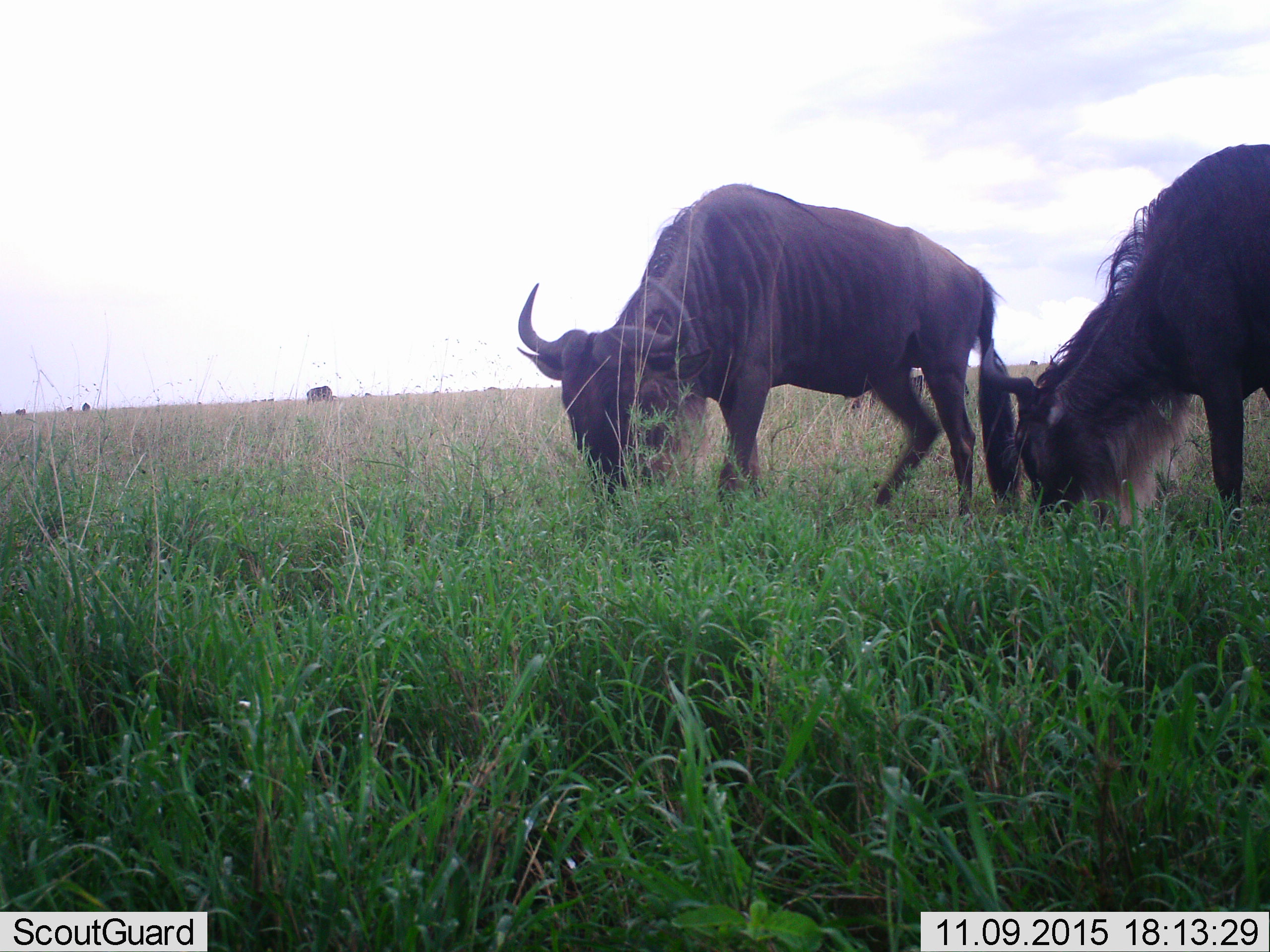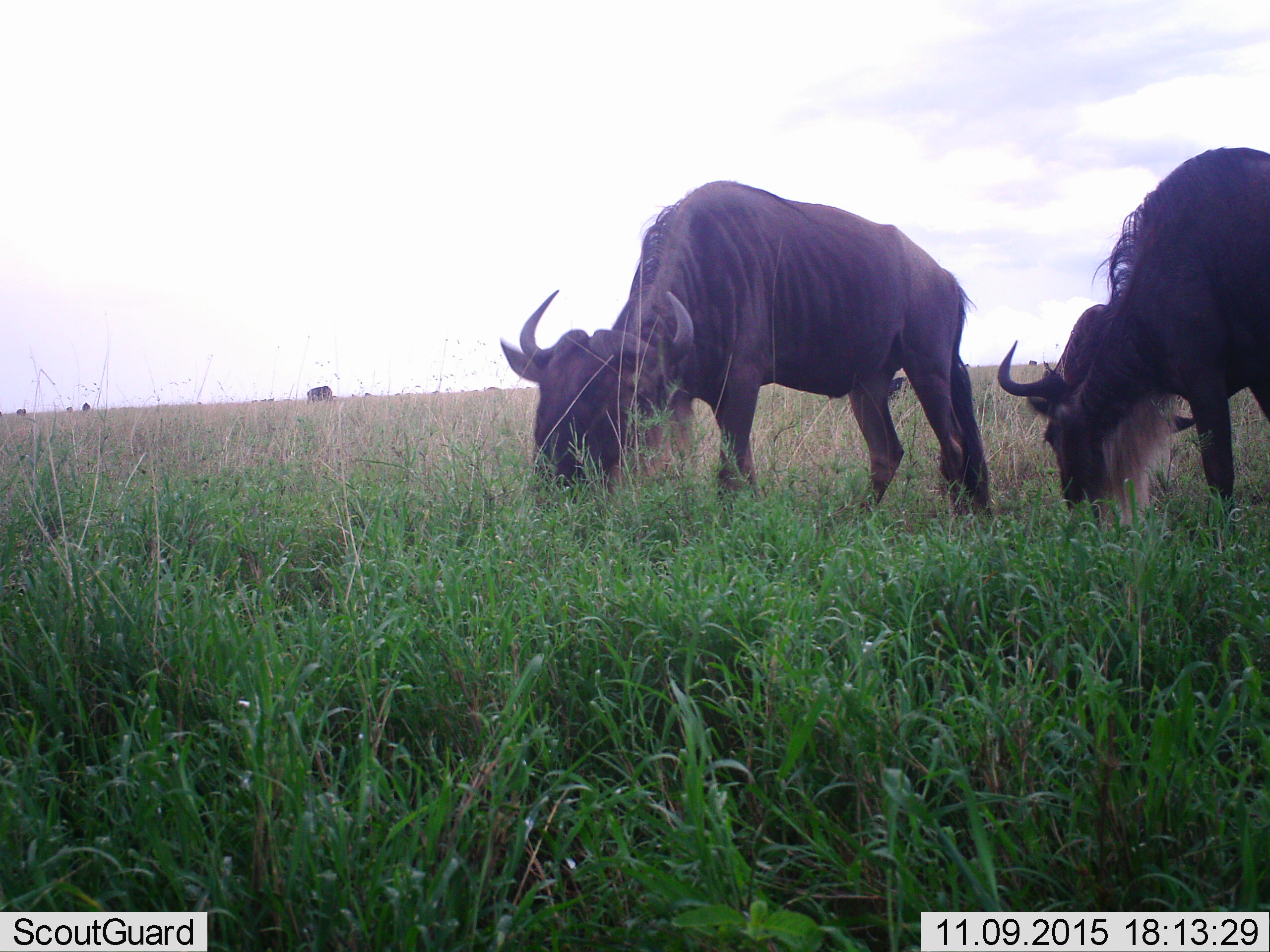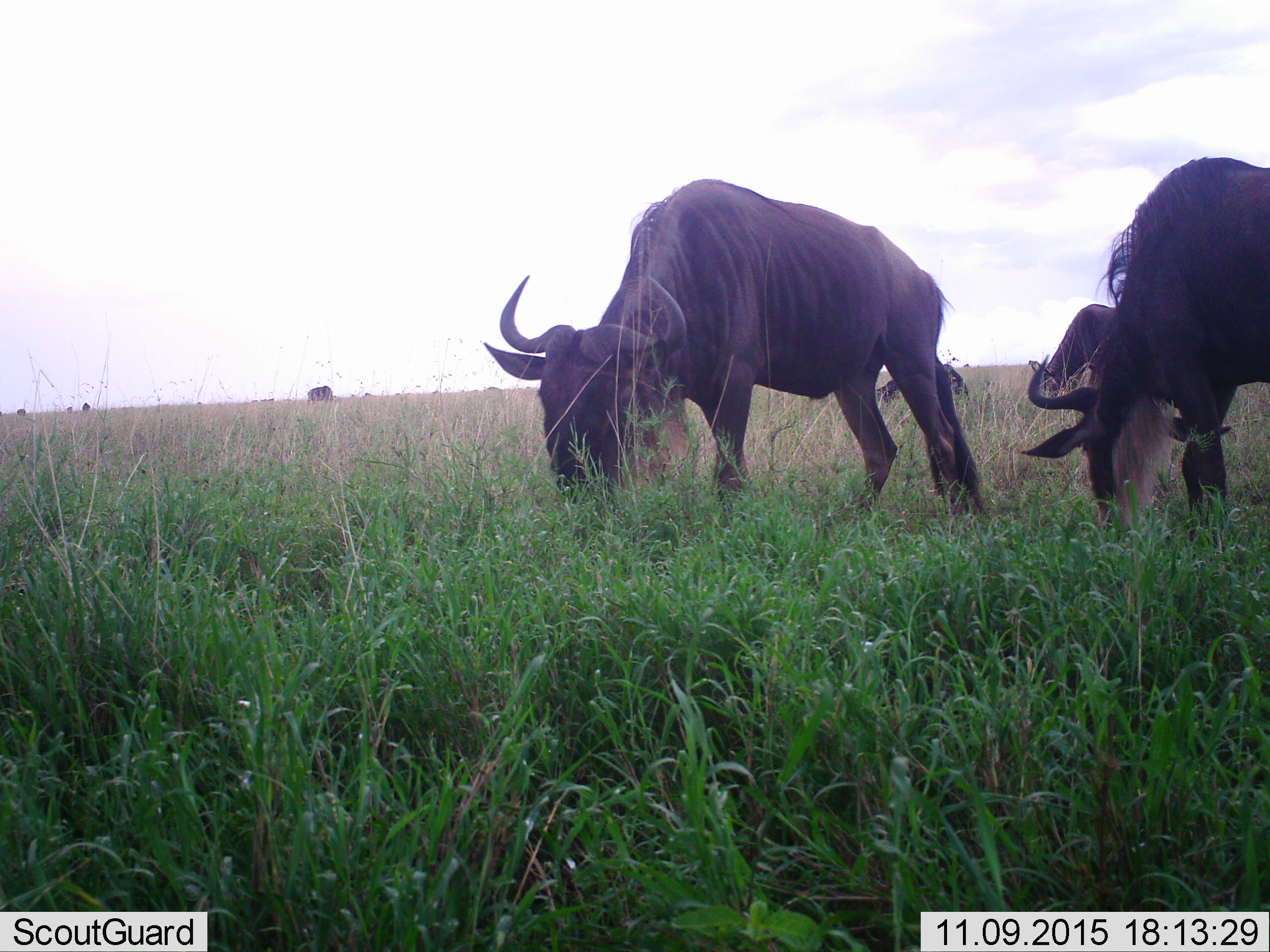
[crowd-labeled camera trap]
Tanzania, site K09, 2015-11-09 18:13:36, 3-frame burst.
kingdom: Animalia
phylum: Chordata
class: Mammalia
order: Artiodactyla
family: Bovidae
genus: Connochaetes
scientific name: Connochaetes taurinus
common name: blue wildebeest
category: wildebeest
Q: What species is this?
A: Wildebeest (blue wildebeest) (Connochaetes taurinus).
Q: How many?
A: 11-50.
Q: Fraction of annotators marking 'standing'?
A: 57%.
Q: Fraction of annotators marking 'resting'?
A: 0%.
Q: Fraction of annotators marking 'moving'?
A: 57%.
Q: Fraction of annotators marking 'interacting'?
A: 0%.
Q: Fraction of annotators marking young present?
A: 0%.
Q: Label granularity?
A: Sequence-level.